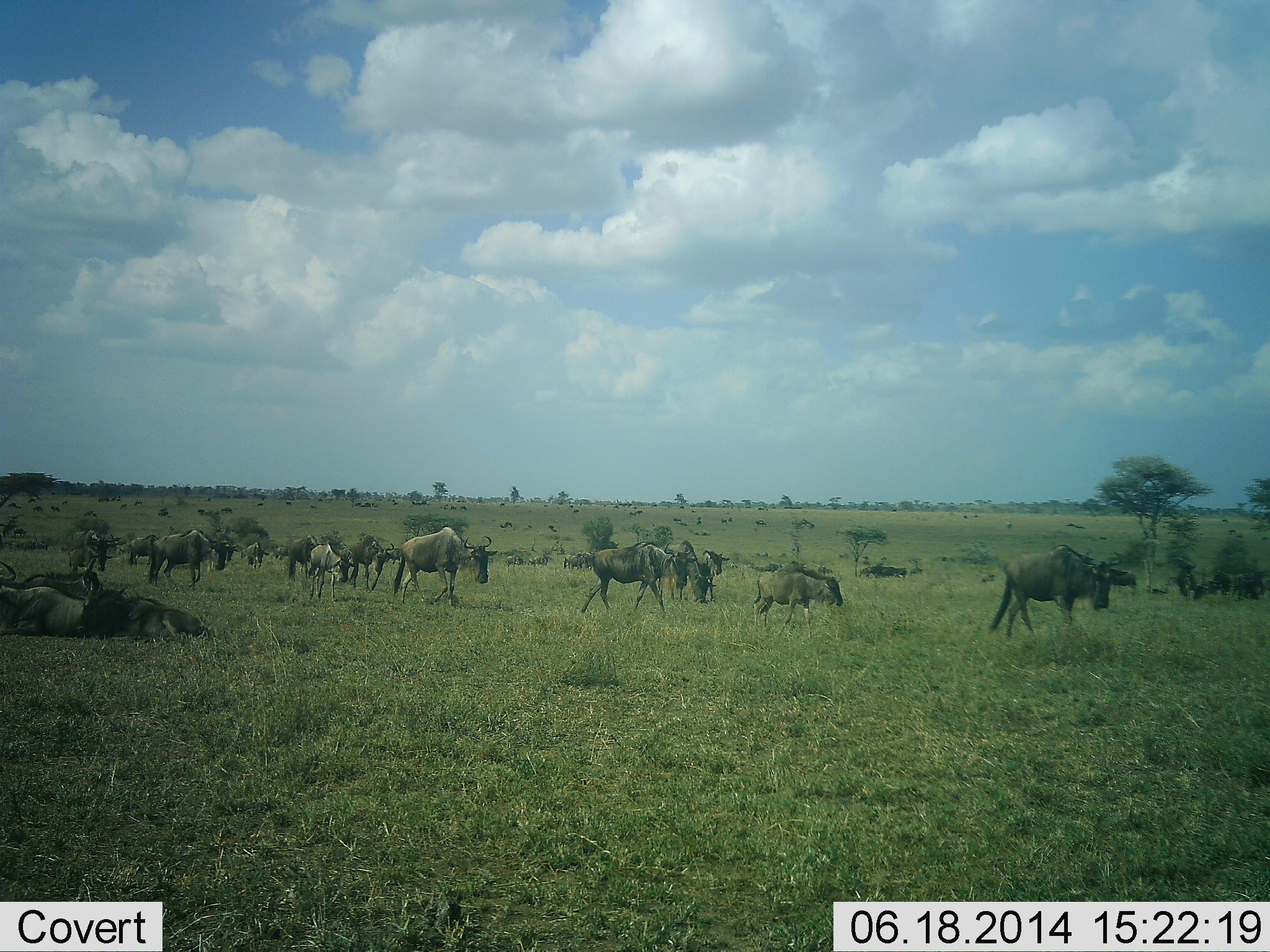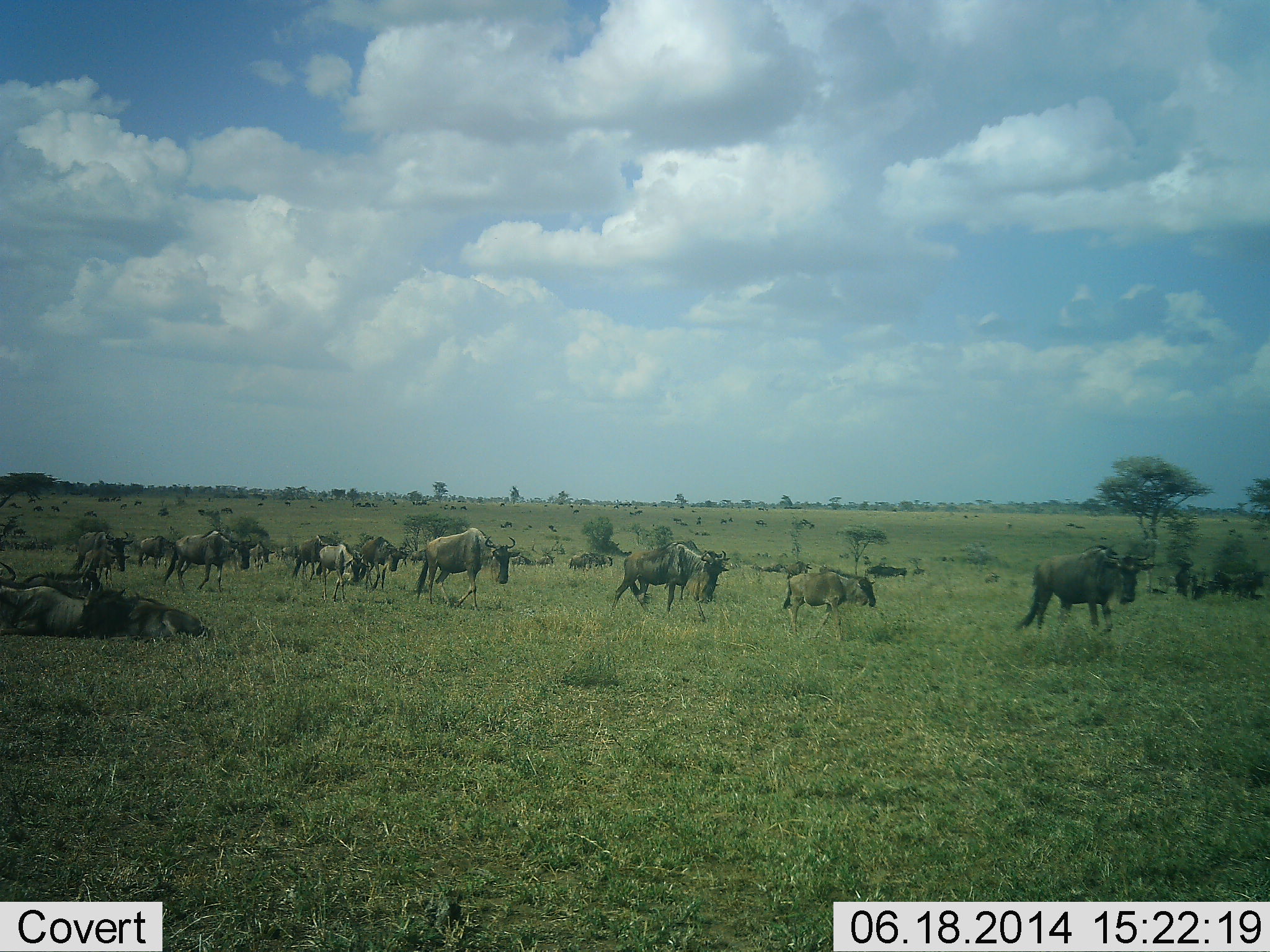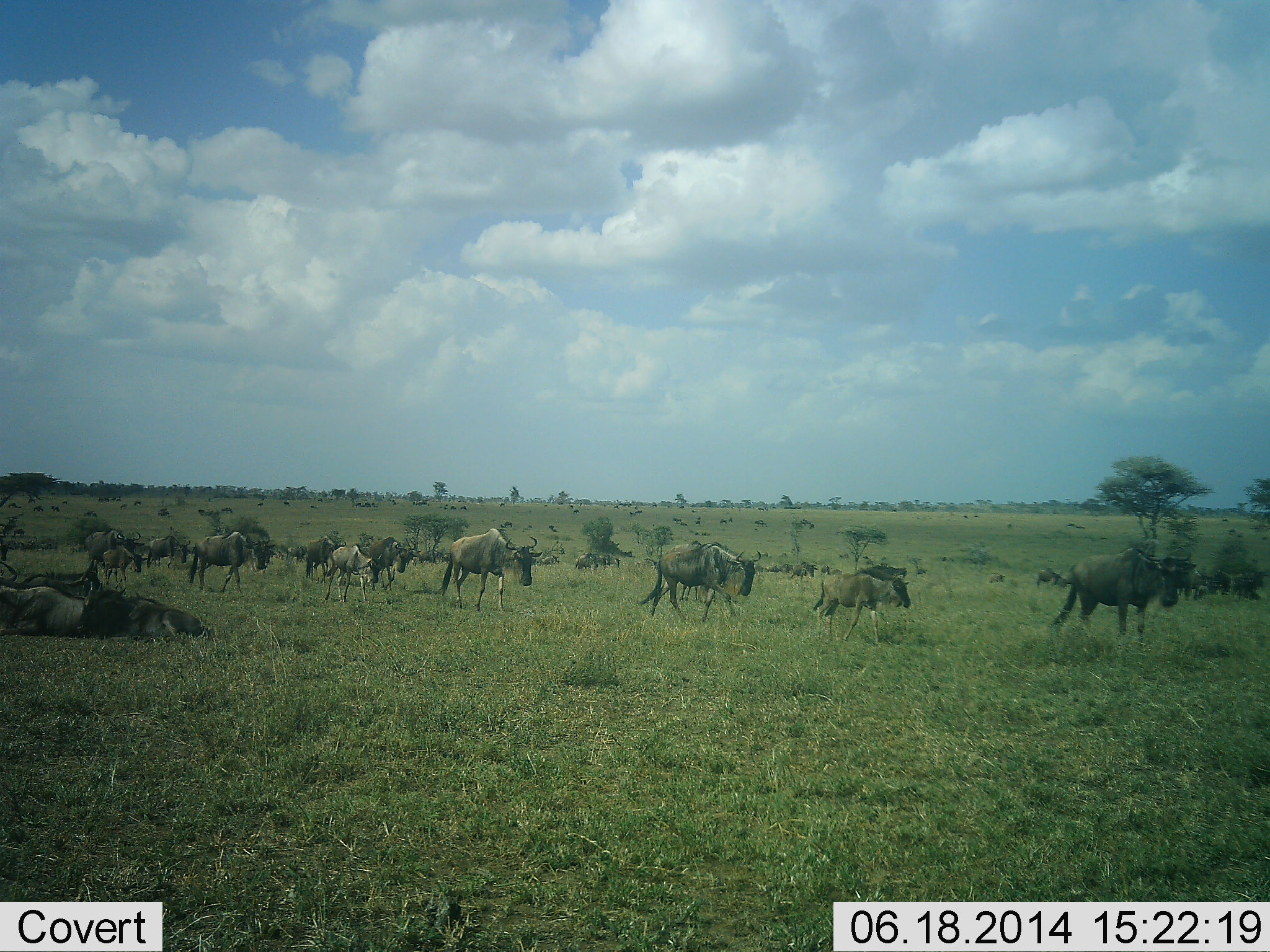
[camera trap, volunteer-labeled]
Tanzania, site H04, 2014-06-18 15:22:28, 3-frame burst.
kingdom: Animalia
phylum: Chordata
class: Mammalia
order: Artiodactyla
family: Bovidae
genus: Connochaetes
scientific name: Connochaetes taurinus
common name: blue wildebeest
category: wildebeest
Wildebeest (blue wildebeest) (Connochaetes taurinus), count 11-50. Behavior (volunteer vote fractions): standing 16%, resting 40%, moving 95%, interacting 5%. Young present (vote fraction): 29%. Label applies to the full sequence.